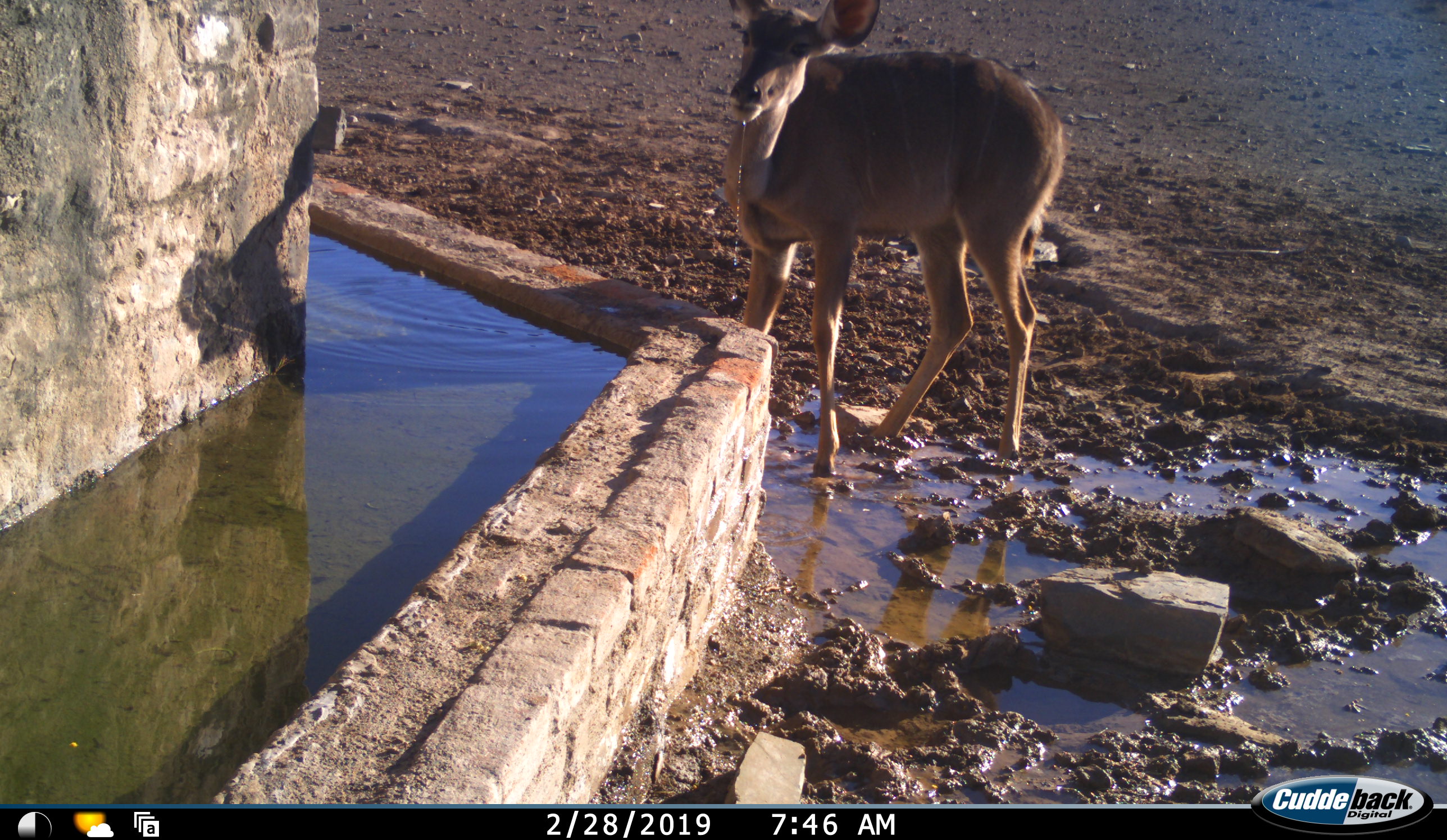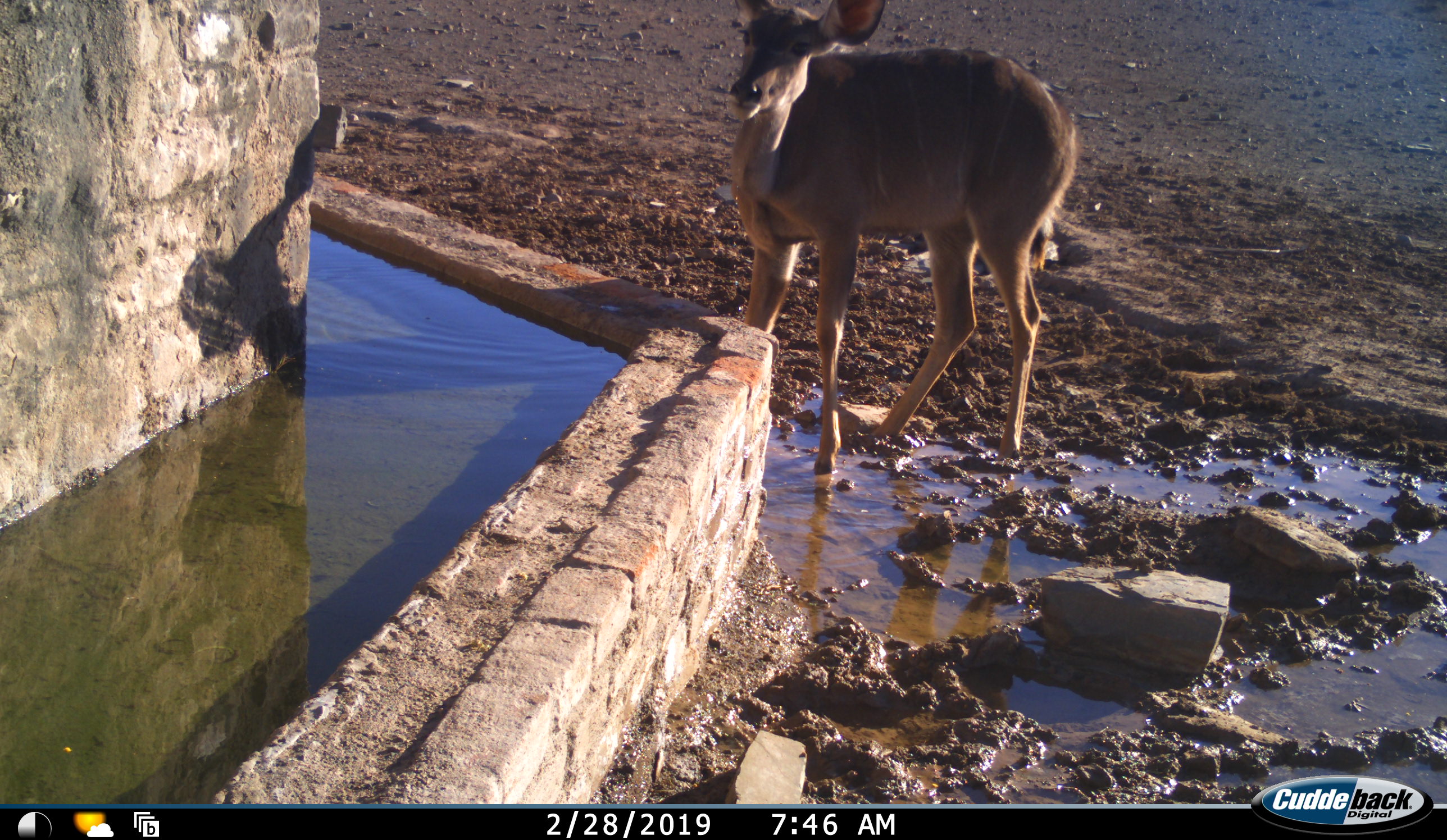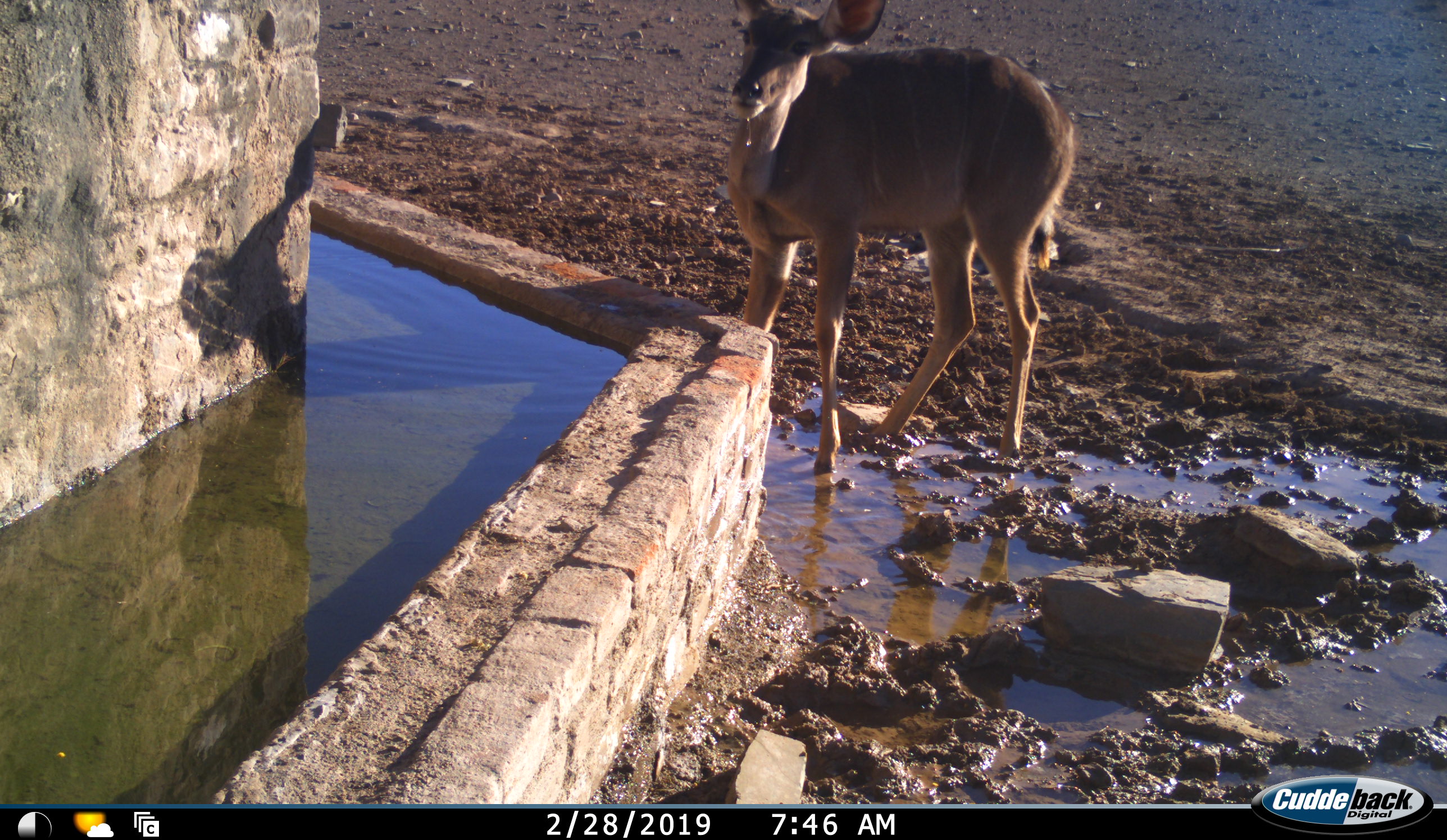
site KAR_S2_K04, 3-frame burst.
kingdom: Animalia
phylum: Chordata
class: Mammalia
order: Artiodactyla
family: Bovidae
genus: Tragelaphus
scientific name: Tragelaphus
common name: kudu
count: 1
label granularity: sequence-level